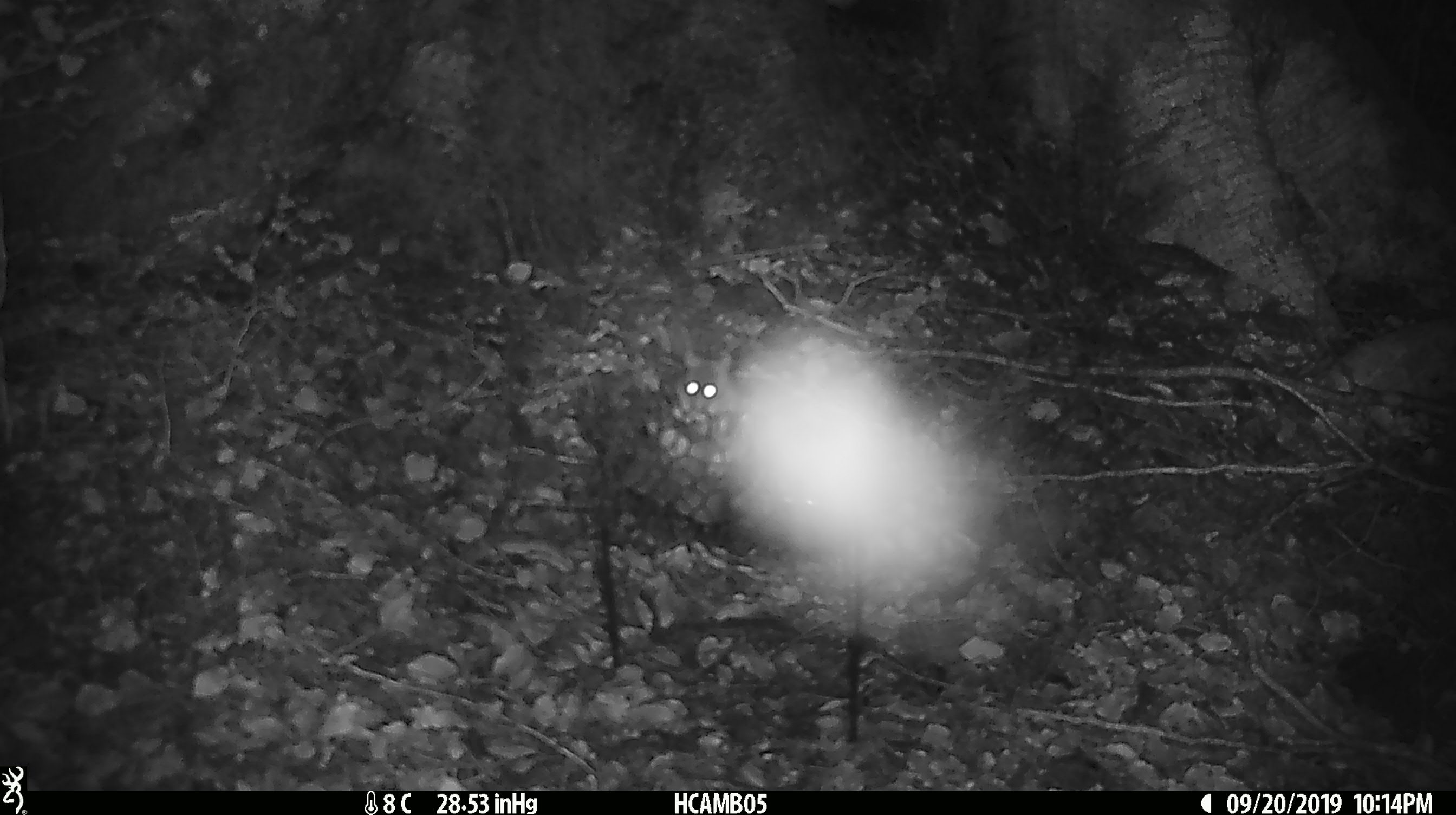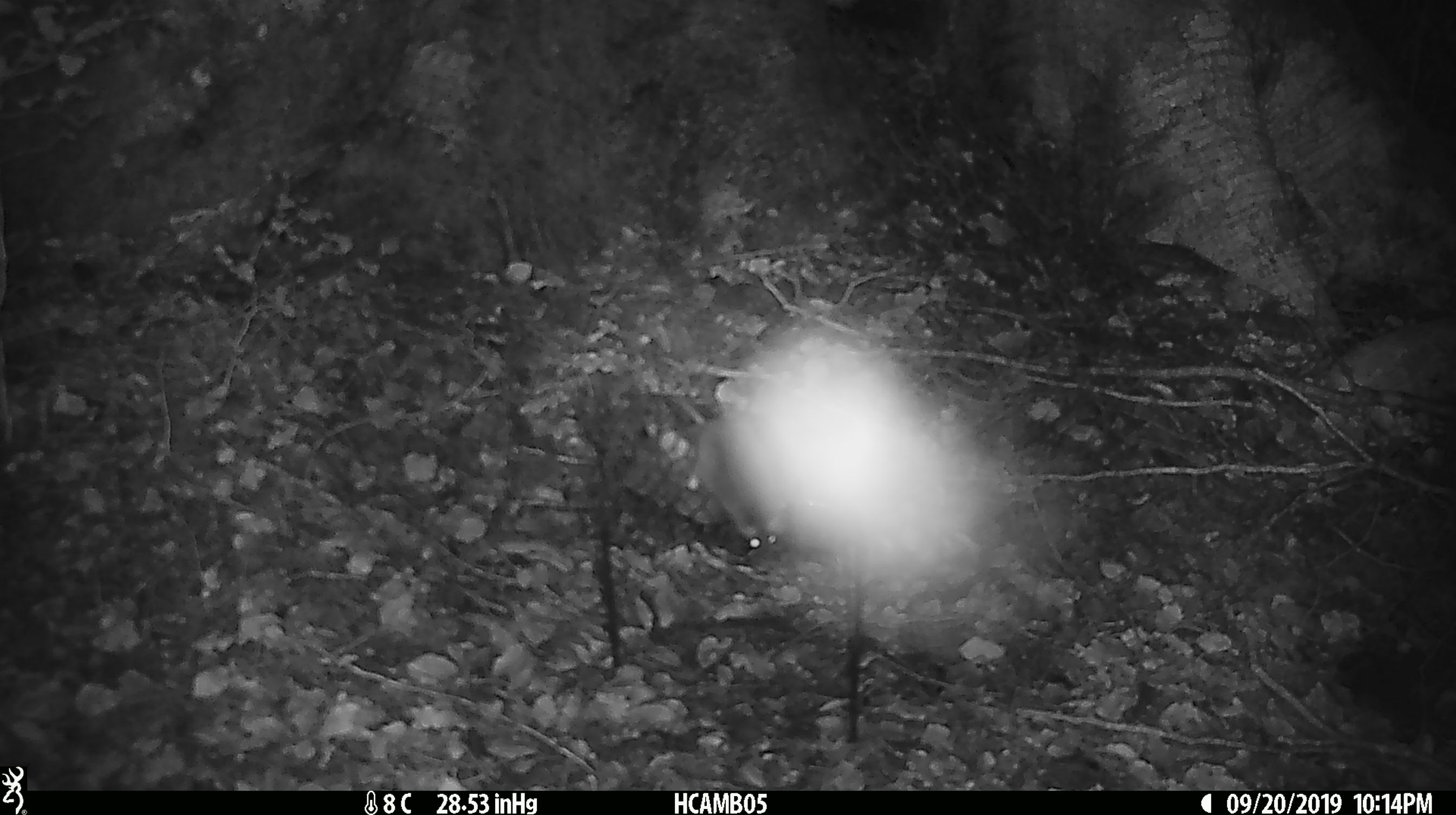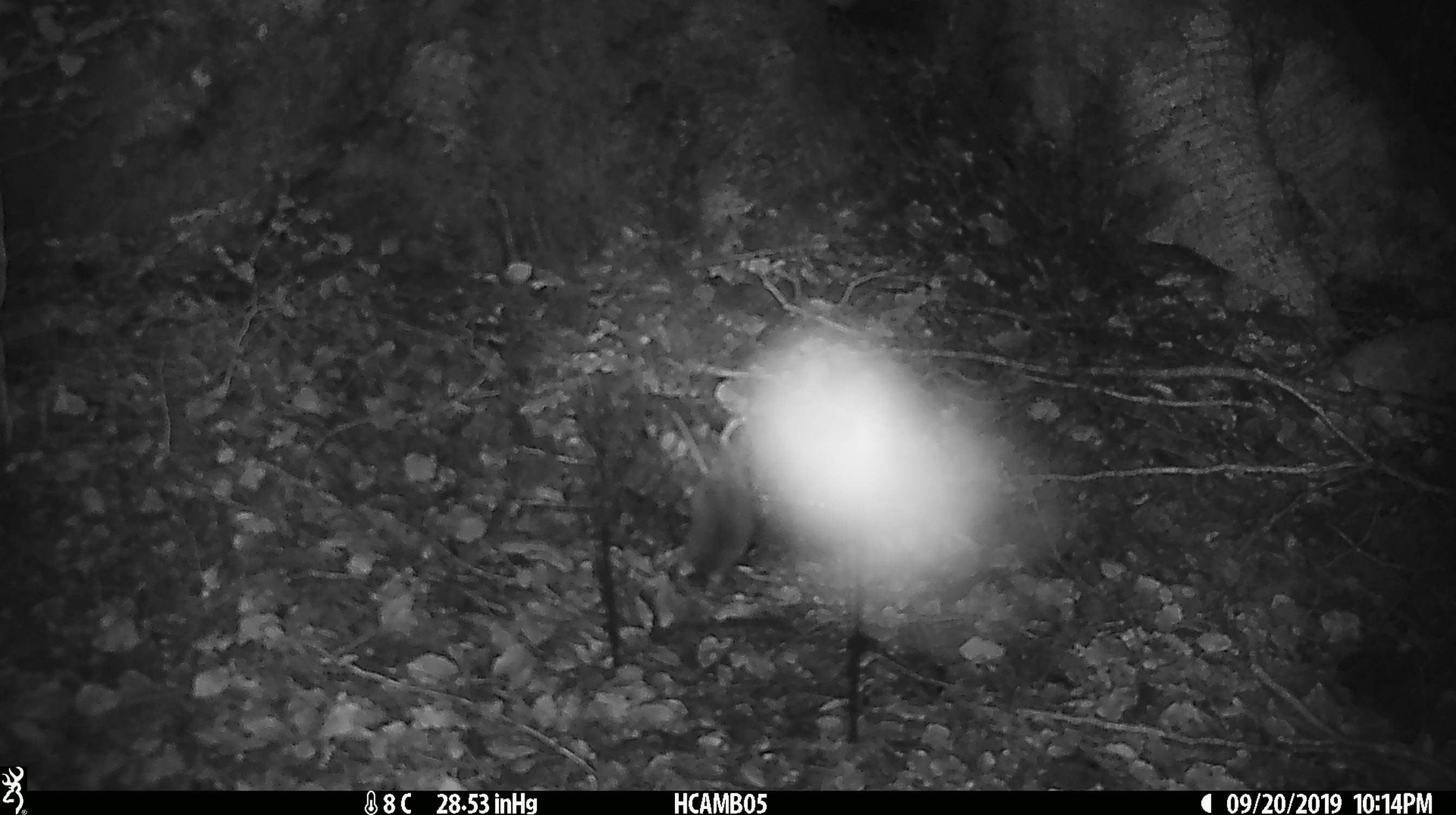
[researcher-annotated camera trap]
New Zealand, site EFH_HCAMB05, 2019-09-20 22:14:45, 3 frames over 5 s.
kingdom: Animalia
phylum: Chordata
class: Mammalia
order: Rodentia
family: Muridae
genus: Mus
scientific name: Mus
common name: mouse